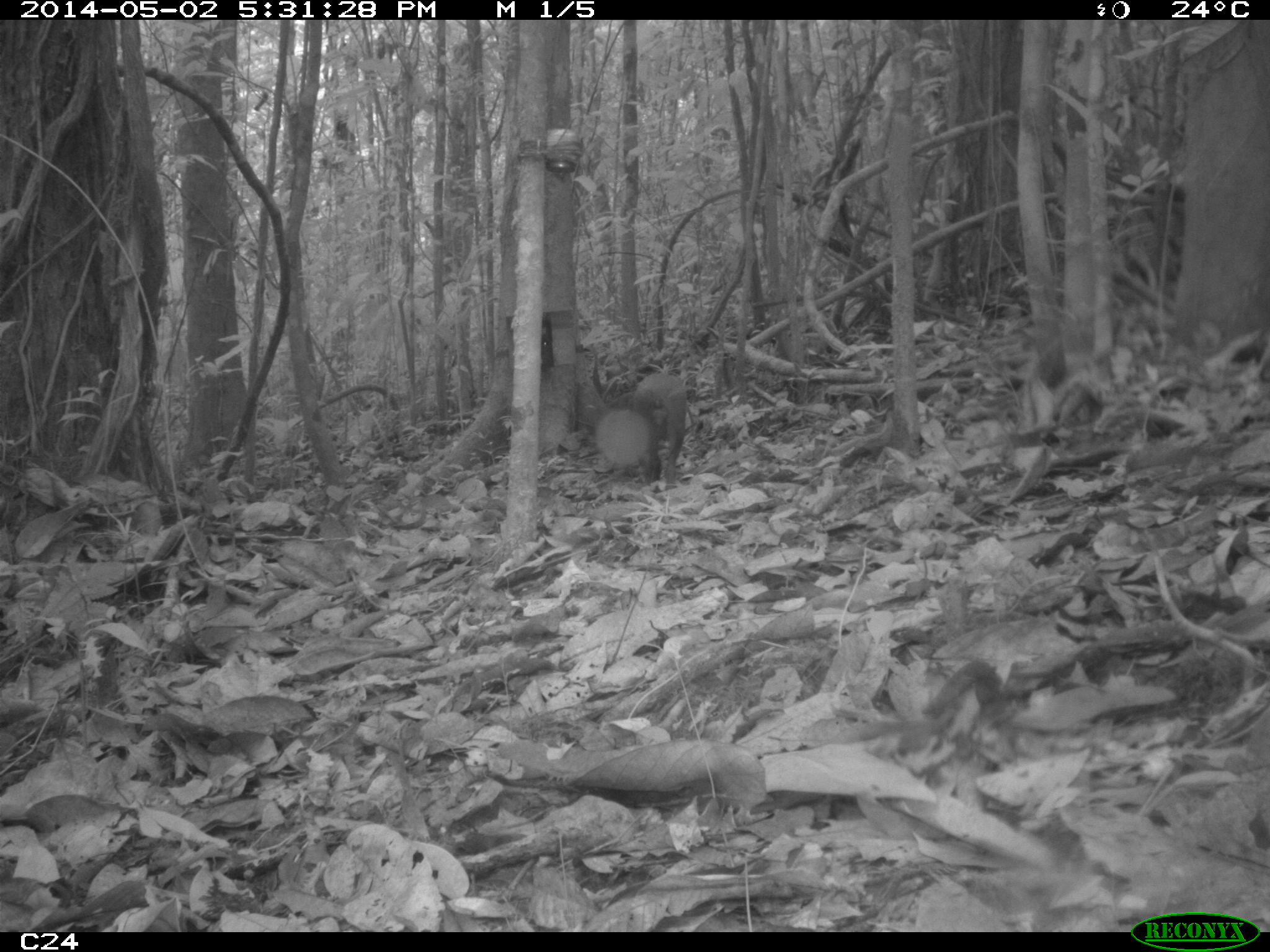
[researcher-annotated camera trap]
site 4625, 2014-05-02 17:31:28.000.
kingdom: Animalia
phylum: Chordata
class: Mammalia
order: Rodentia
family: Dasyproctidae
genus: Dasyprocta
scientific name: Dasyprocta leporina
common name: red-rumped agouti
Dasyprocta leporina (red-rumped agouti), count 1, age adult.